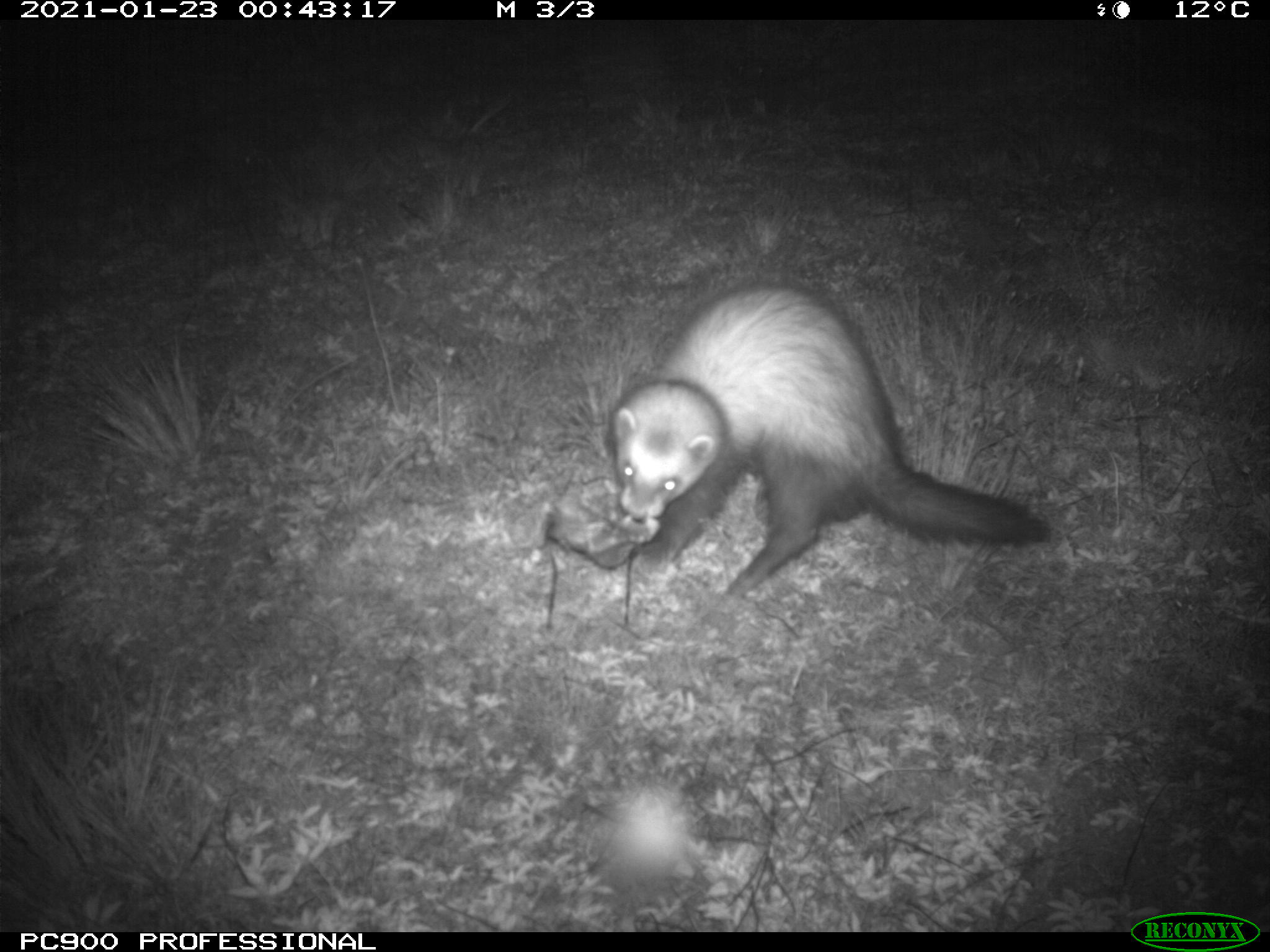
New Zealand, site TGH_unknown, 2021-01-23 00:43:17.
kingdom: Animalia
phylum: Chordata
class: Mammalia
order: Carnivora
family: Mustelidae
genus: Mustela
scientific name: Mustela furo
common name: ferret